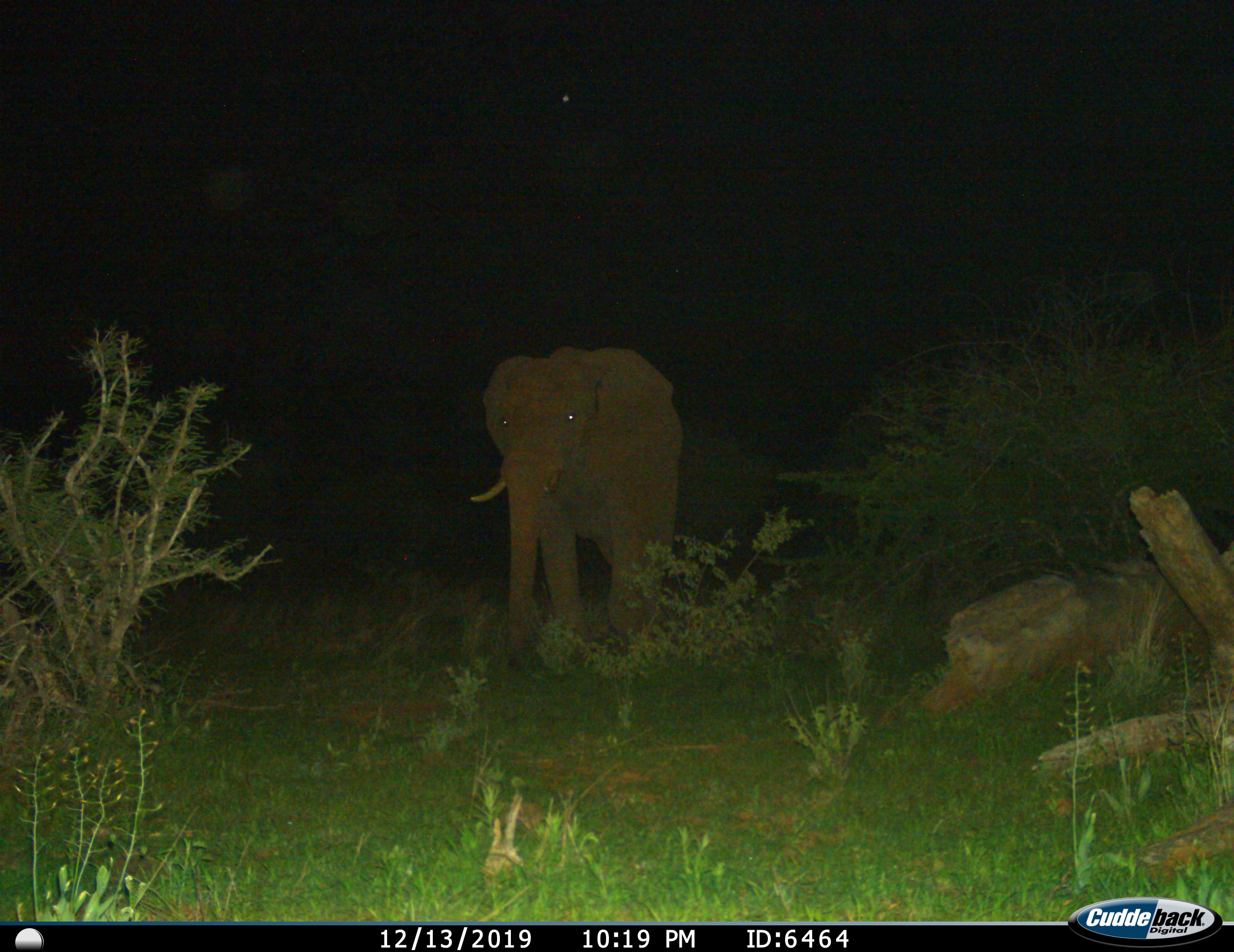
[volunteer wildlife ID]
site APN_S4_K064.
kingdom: Animalia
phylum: Chordata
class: Mammalia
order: Proboscidea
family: Elephantidae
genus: Loxodonta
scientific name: Loxodonta africana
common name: african bush elephant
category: elephant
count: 1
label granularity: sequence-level